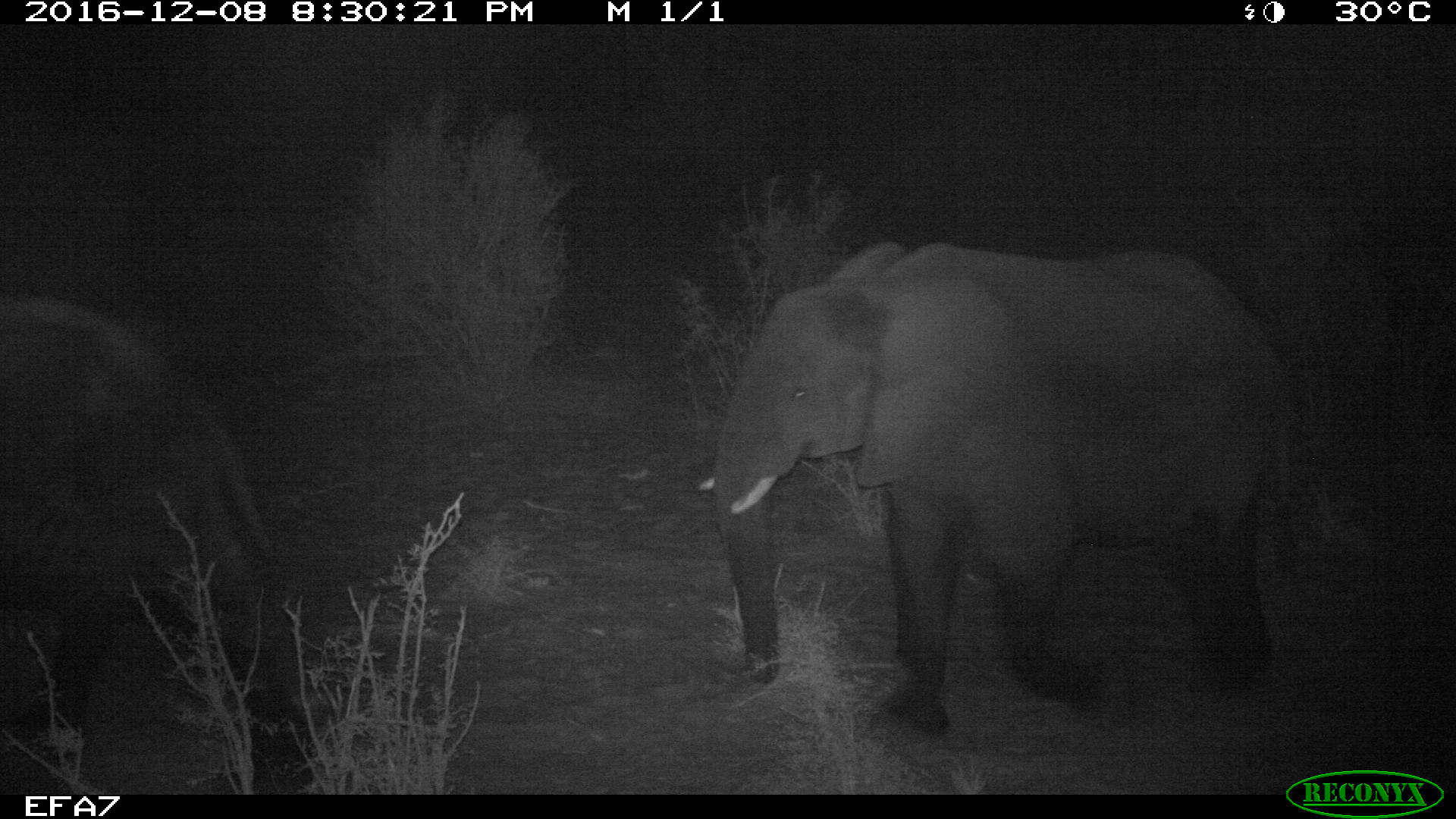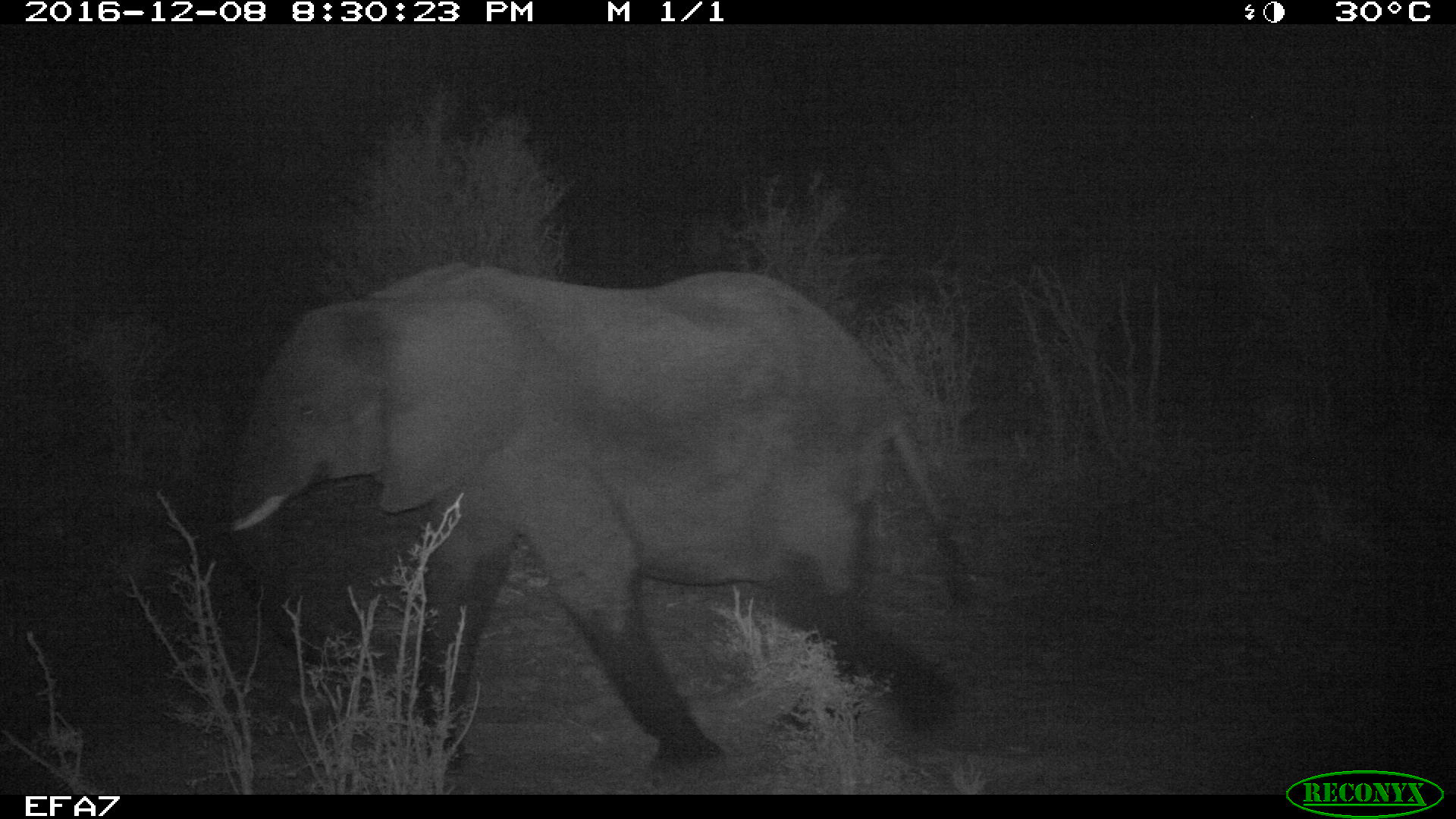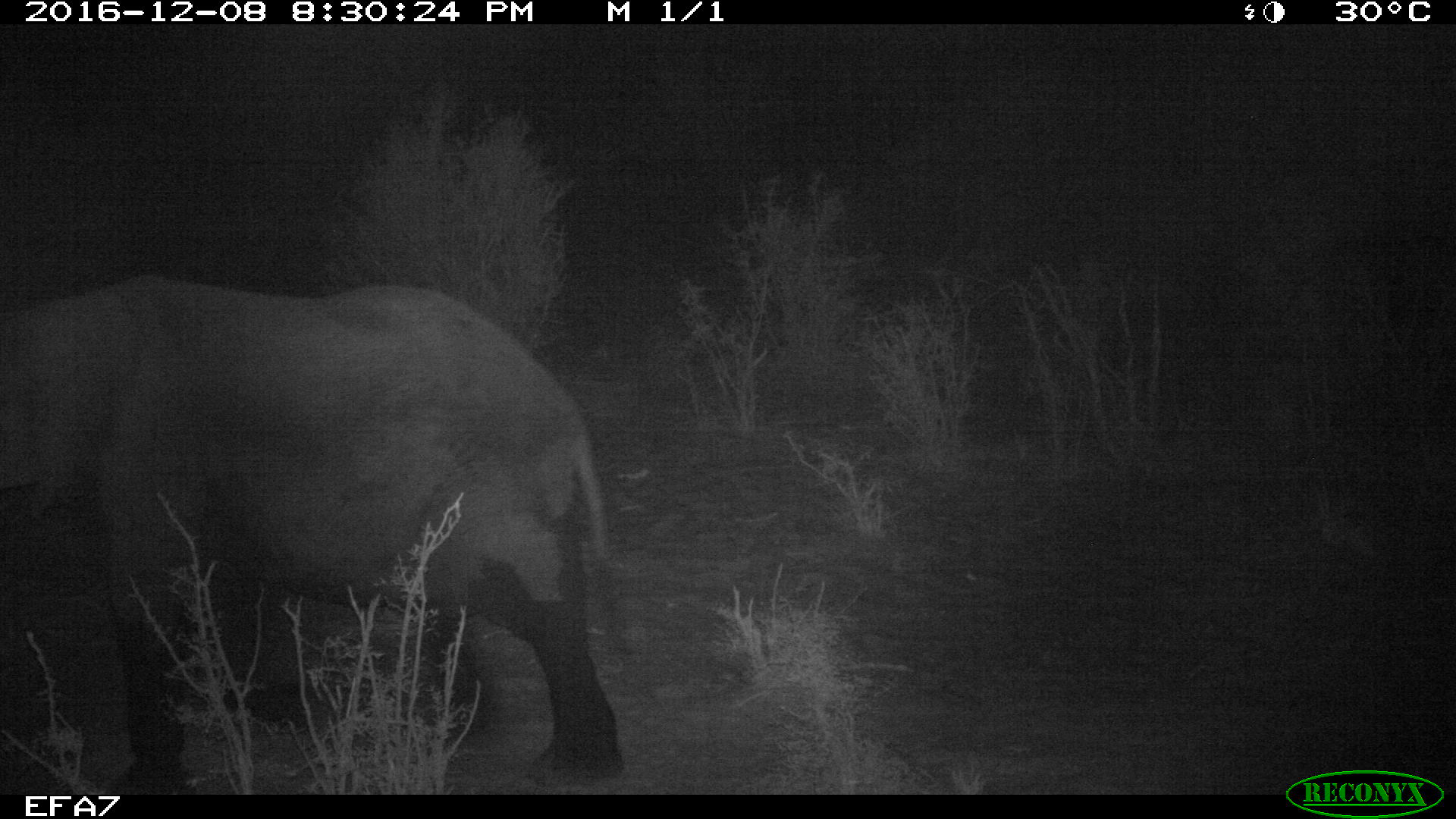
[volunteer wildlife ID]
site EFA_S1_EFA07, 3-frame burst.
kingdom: Animalia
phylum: Chordata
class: Mammalia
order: Proboscidea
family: Elephantidae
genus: Loxodonta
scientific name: Loxodonta africana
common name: african bush elephant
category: elephant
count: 2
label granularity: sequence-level